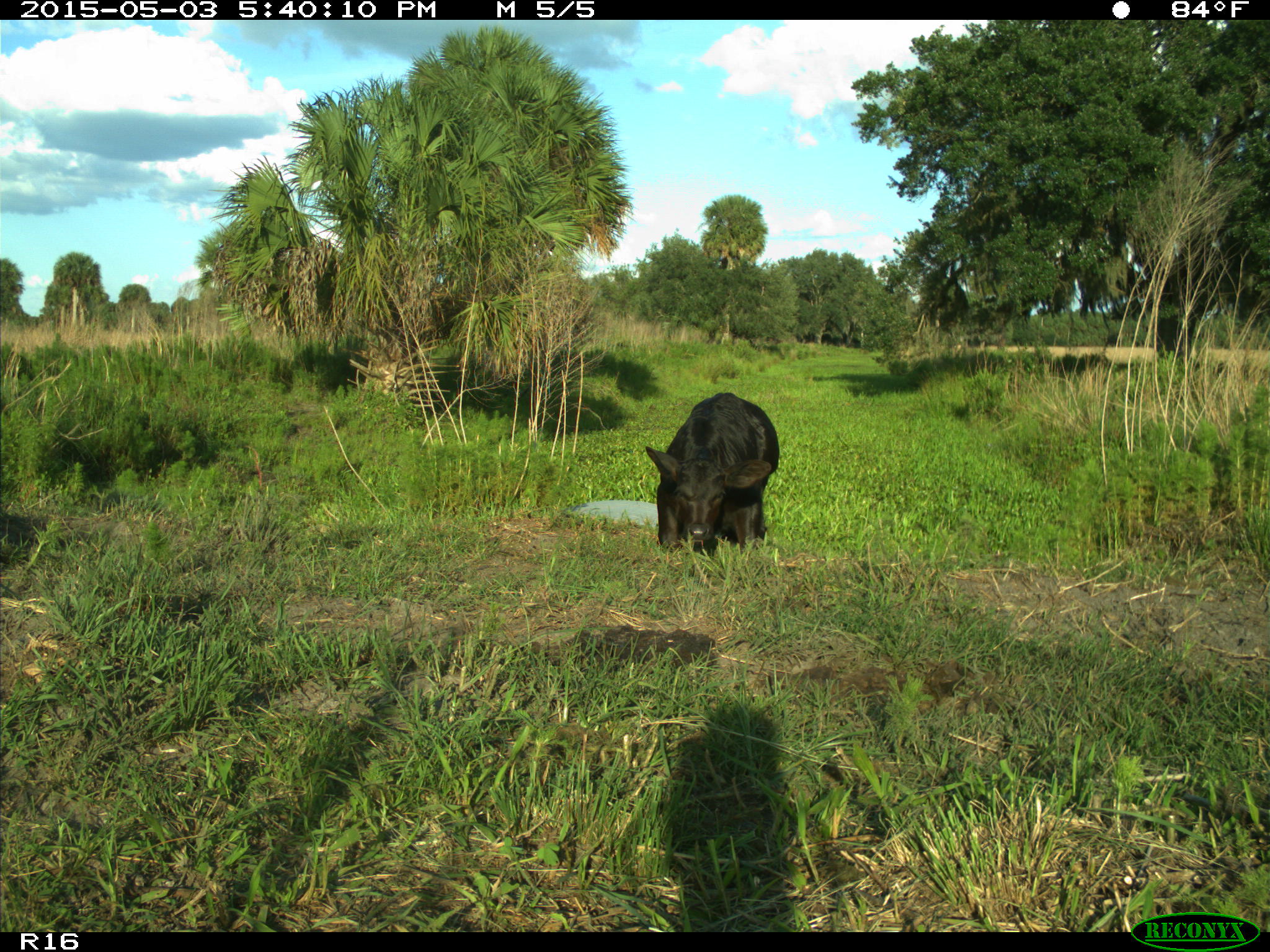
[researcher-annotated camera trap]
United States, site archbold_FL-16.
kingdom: Animalia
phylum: Chordata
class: Mammalia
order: Artiodactyla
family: Bovidae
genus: Bos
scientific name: Bos taurus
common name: domestic cow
Bos taurus (domestic cow).